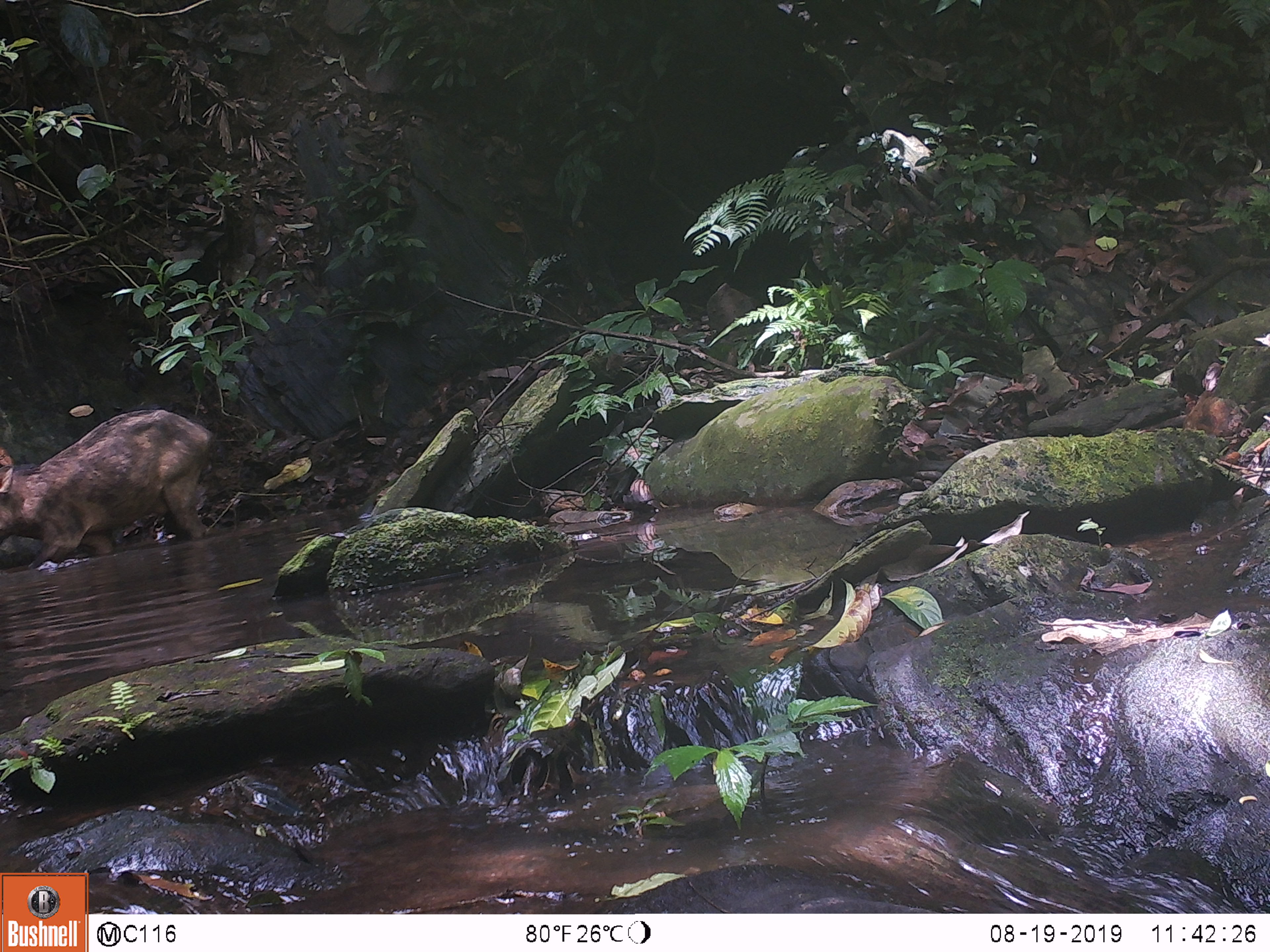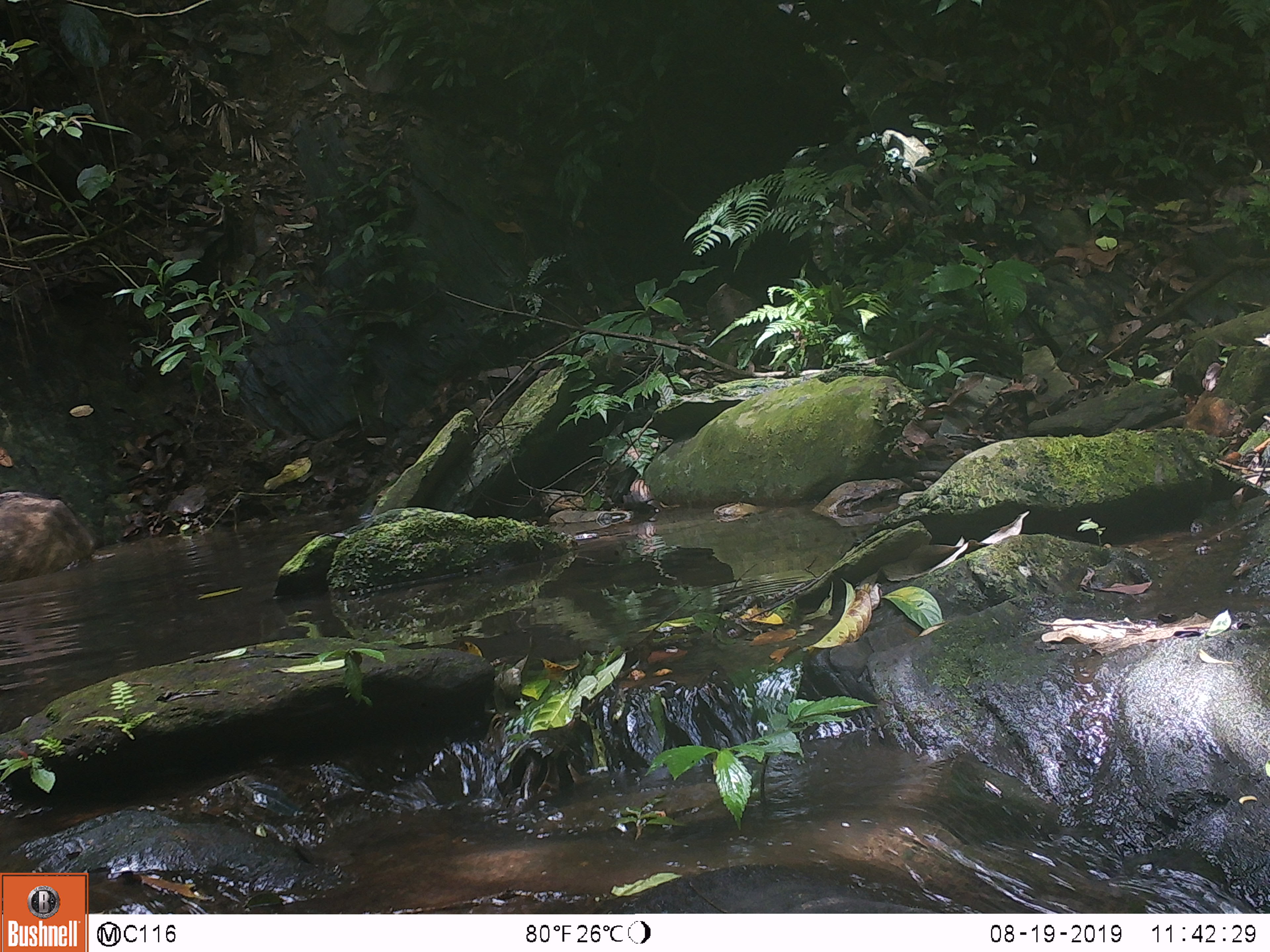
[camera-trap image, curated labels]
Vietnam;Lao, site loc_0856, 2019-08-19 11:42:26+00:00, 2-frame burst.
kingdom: Animalia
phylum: Chordata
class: Mammalia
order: Artiodactyla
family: Suidae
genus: Sus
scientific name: Sus scrofa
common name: eurasian wild pig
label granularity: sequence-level